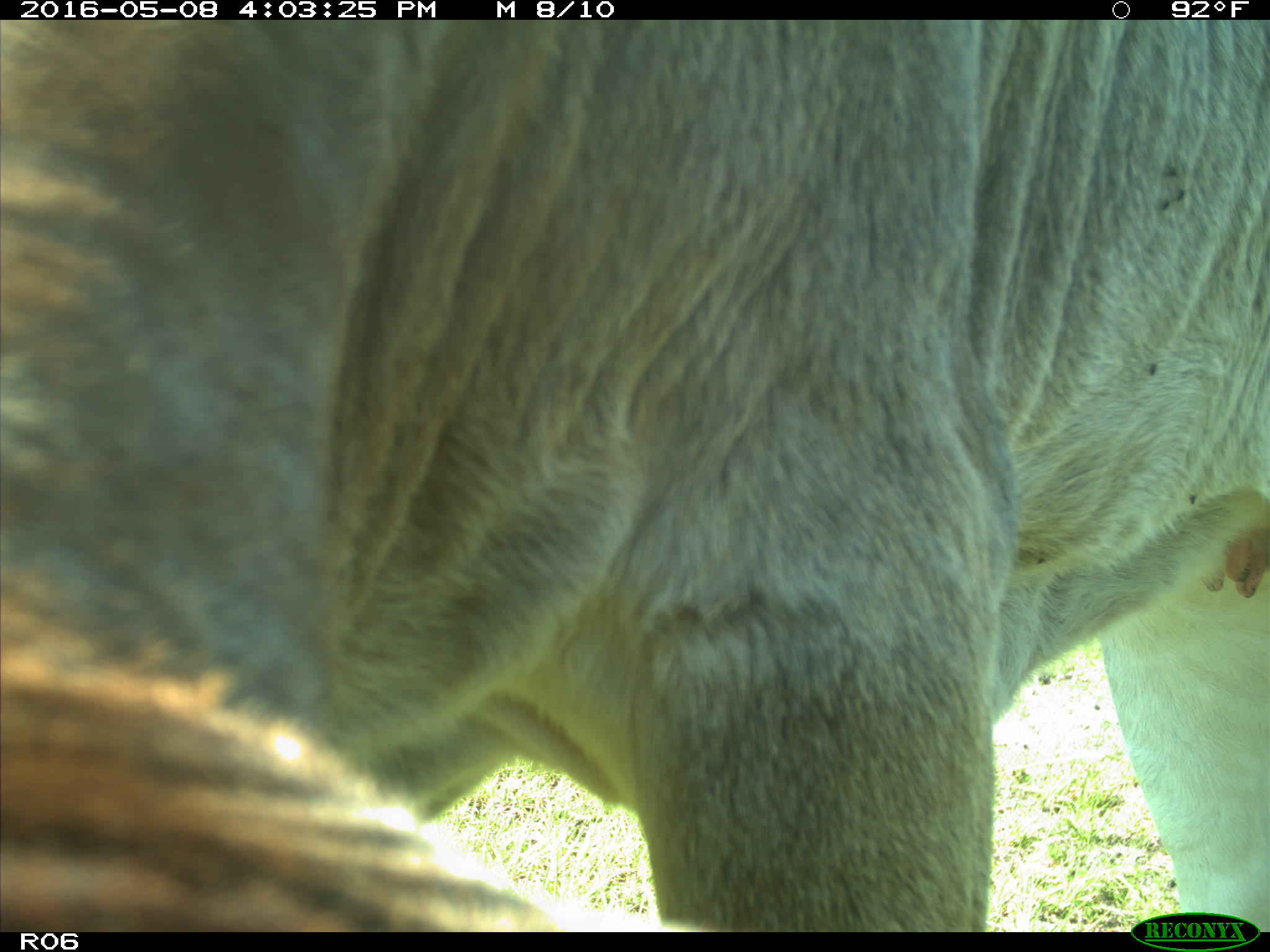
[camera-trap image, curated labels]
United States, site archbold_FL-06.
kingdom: Animalia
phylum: Chordata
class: Mammalia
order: Artiodactyla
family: Bovidae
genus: Bos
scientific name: Bos taurus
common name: domestic cow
Bos taurus (domestic cow).